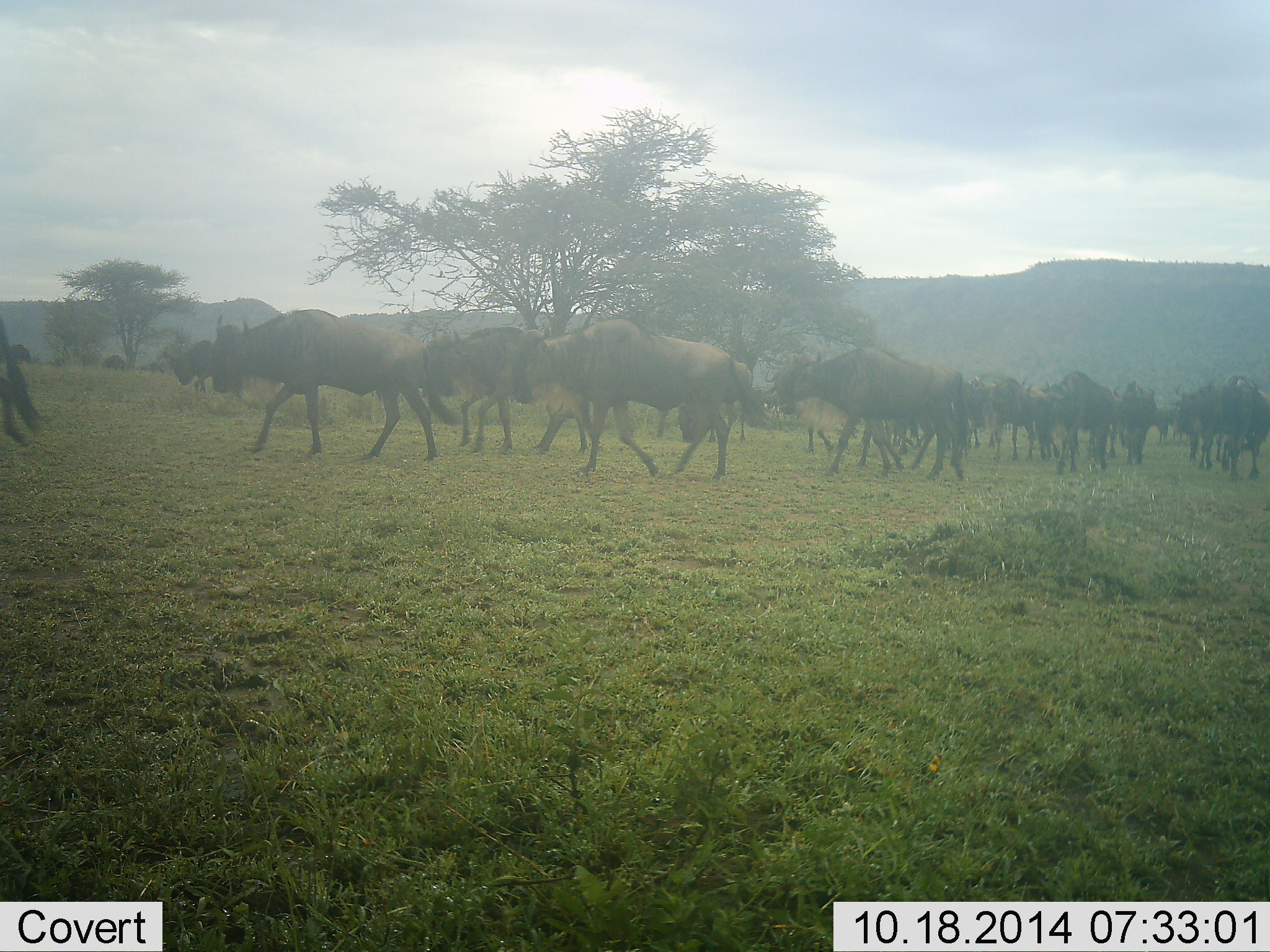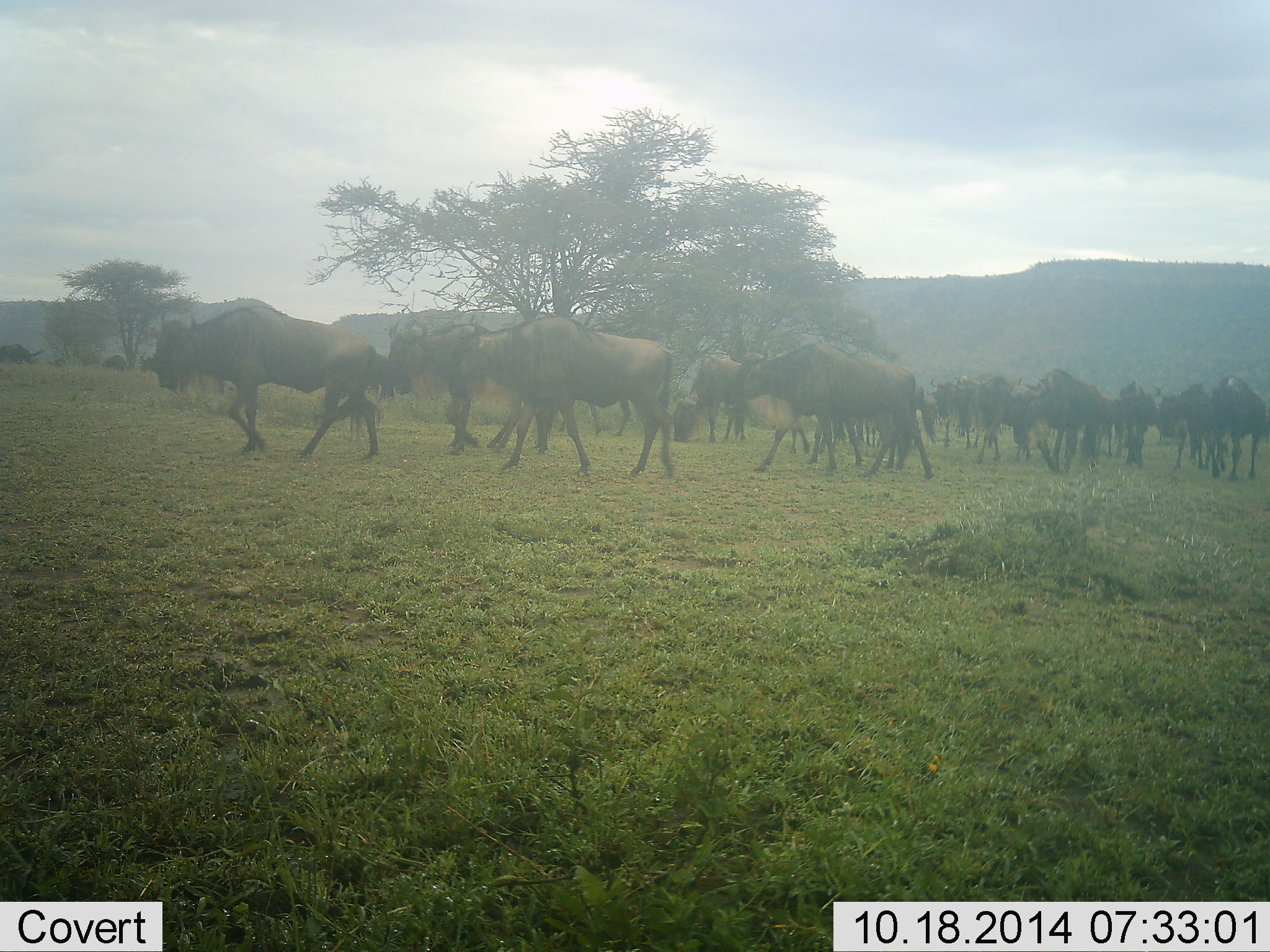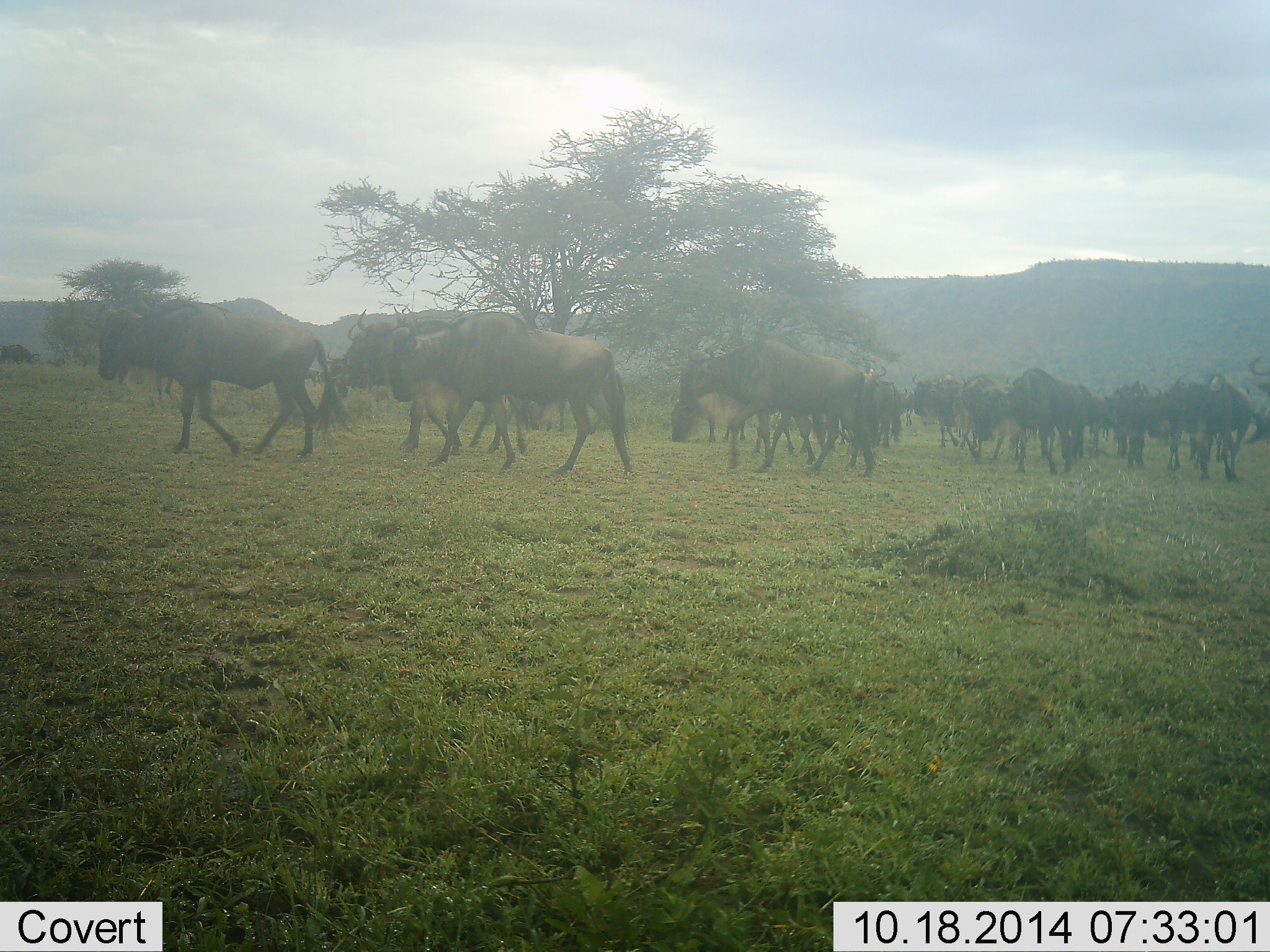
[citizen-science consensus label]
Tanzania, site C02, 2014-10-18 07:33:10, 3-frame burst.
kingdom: Animalia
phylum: Chordata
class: Mammalia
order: Artiodactyla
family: Bovidae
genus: Connochaetes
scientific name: Connochaetes taurinus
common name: blue wildebeest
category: wildebeest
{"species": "wildebeest (blue wildebeest) (Connochaetes taurinus)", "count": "11-50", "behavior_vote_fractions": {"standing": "20%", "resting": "0%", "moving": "100%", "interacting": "0%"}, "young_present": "0%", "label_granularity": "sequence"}